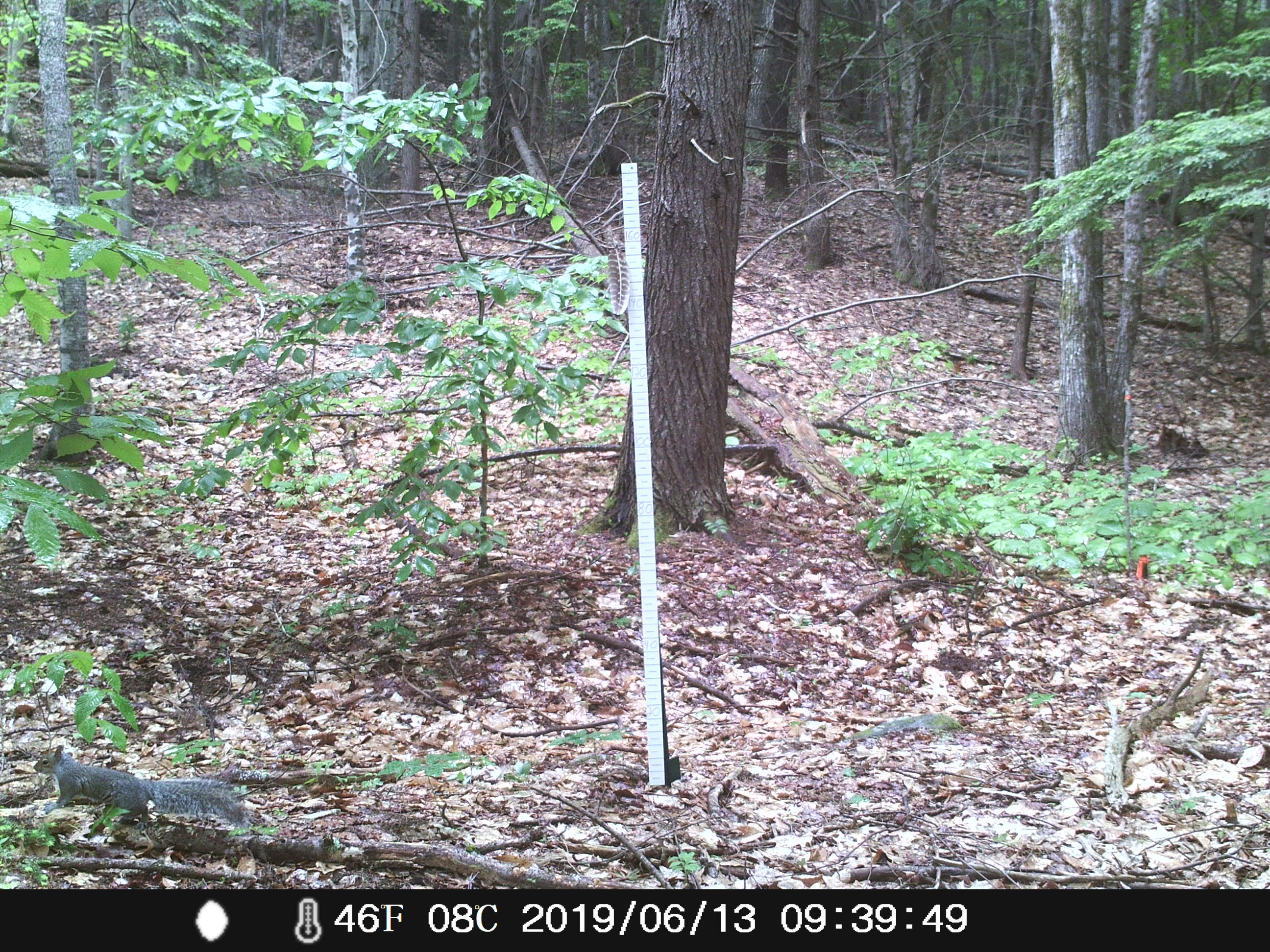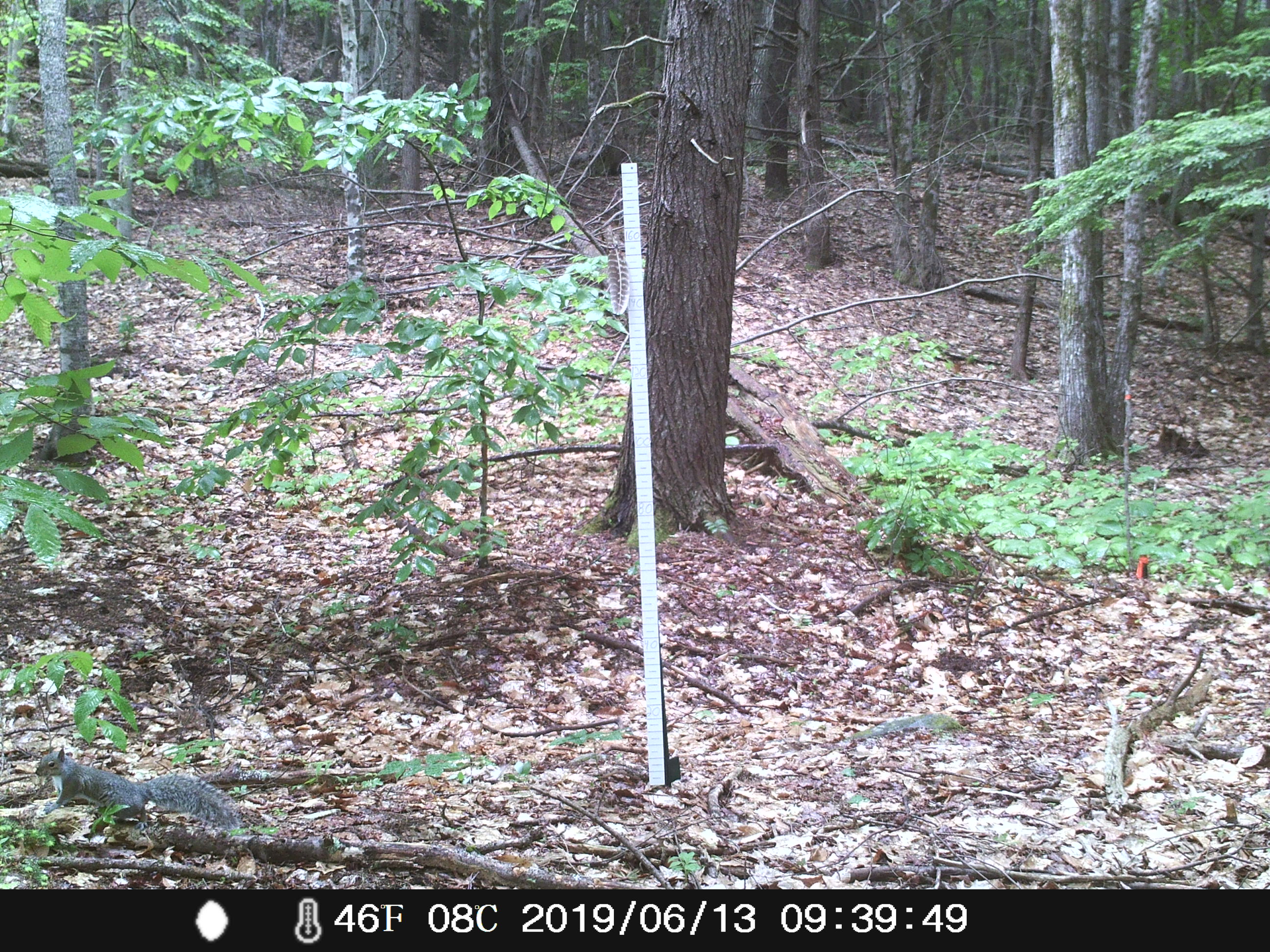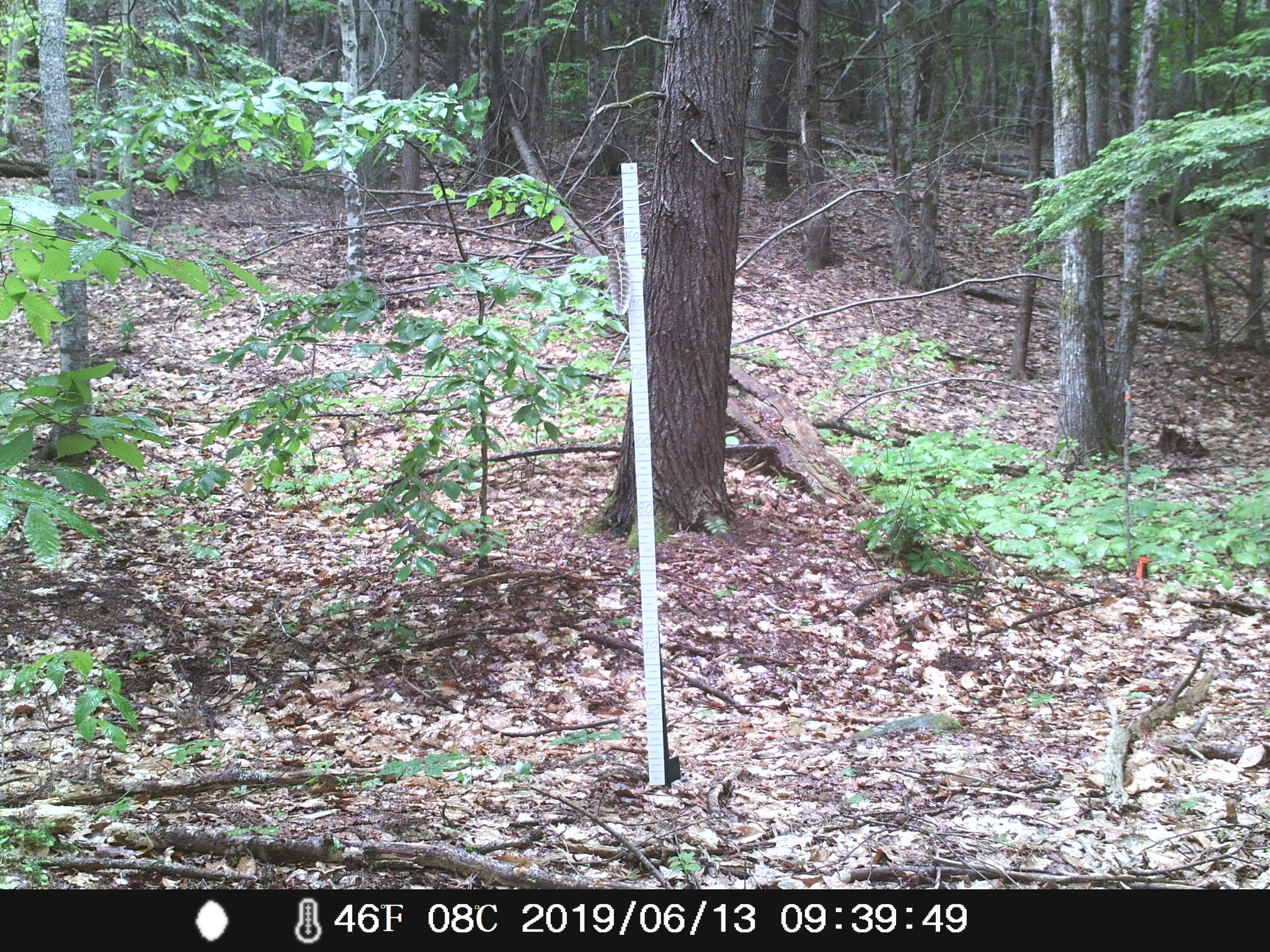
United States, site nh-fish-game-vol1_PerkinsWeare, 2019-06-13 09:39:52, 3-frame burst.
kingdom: Animalia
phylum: Chordata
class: Mammalia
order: Rodentia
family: Sciuridae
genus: Sciurus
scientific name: Sciurus carolinensis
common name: gray squirrel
Gray squirrel (Sciurus carolinensis).